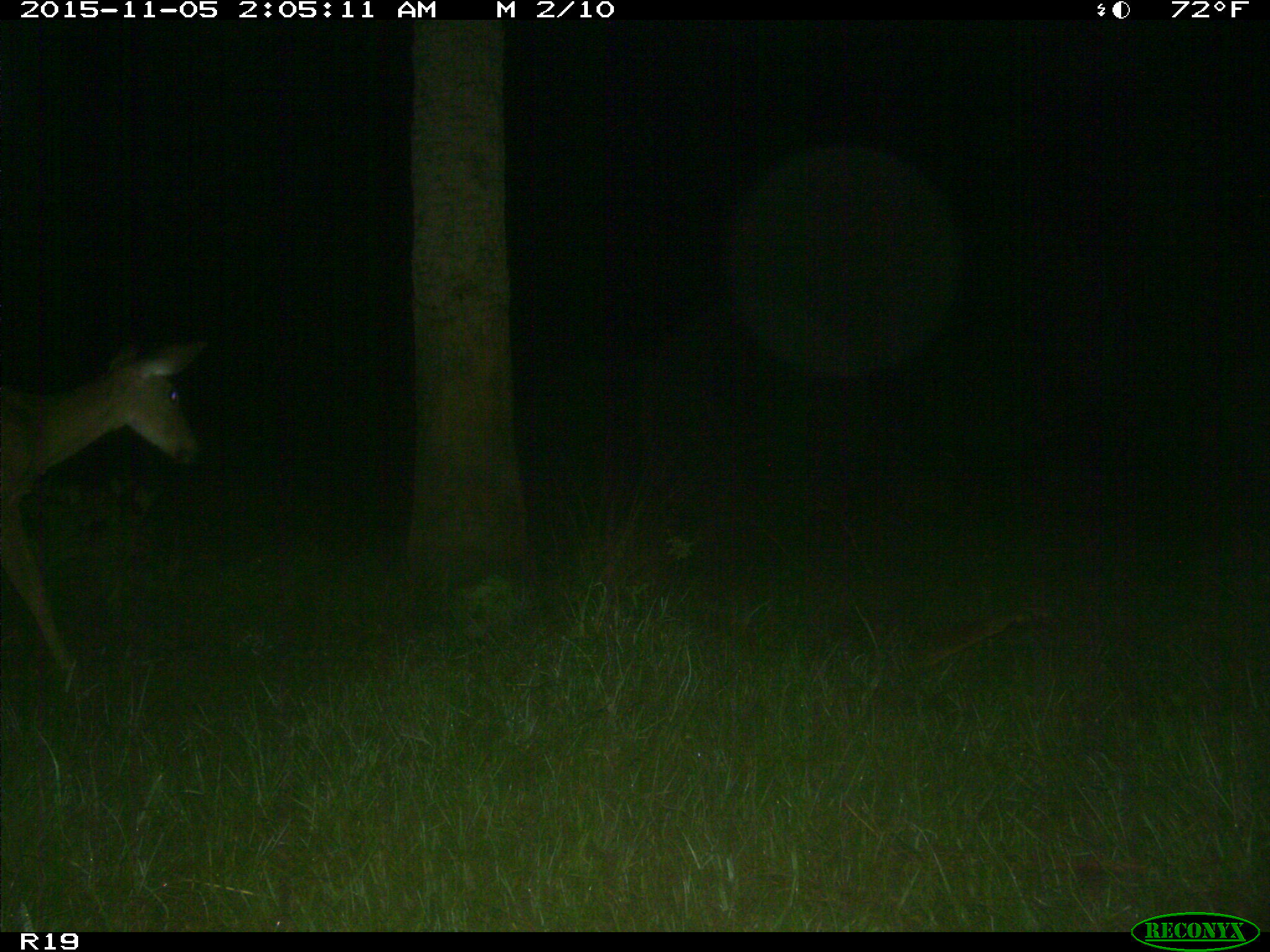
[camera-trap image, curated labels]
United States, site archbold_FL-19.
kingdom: Animalia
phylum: Chordata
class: Mammalia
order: Artiodactyla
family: Cervidae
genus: Odocoileus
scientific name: Odocoileus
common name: deer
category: unidentified deer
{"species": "unidentified deer (deer) (Odocoileus)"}